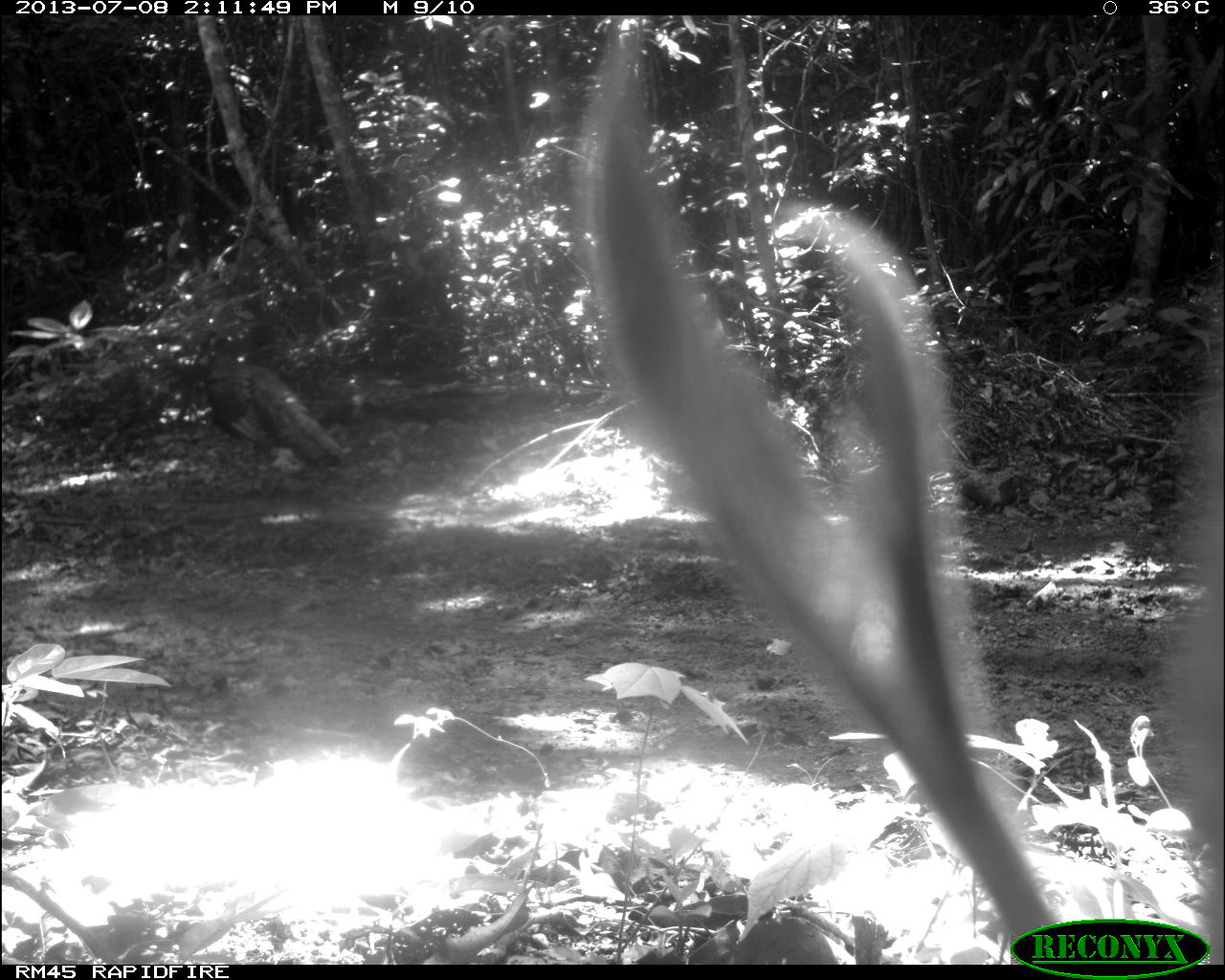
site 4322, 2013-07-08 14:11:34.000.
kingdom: Animalia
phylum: Chordata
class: Aves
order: Galliformes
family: Phasianidae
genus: Meleagris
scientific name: Meleagris ocellata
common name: ocellated turkey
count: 1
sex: male